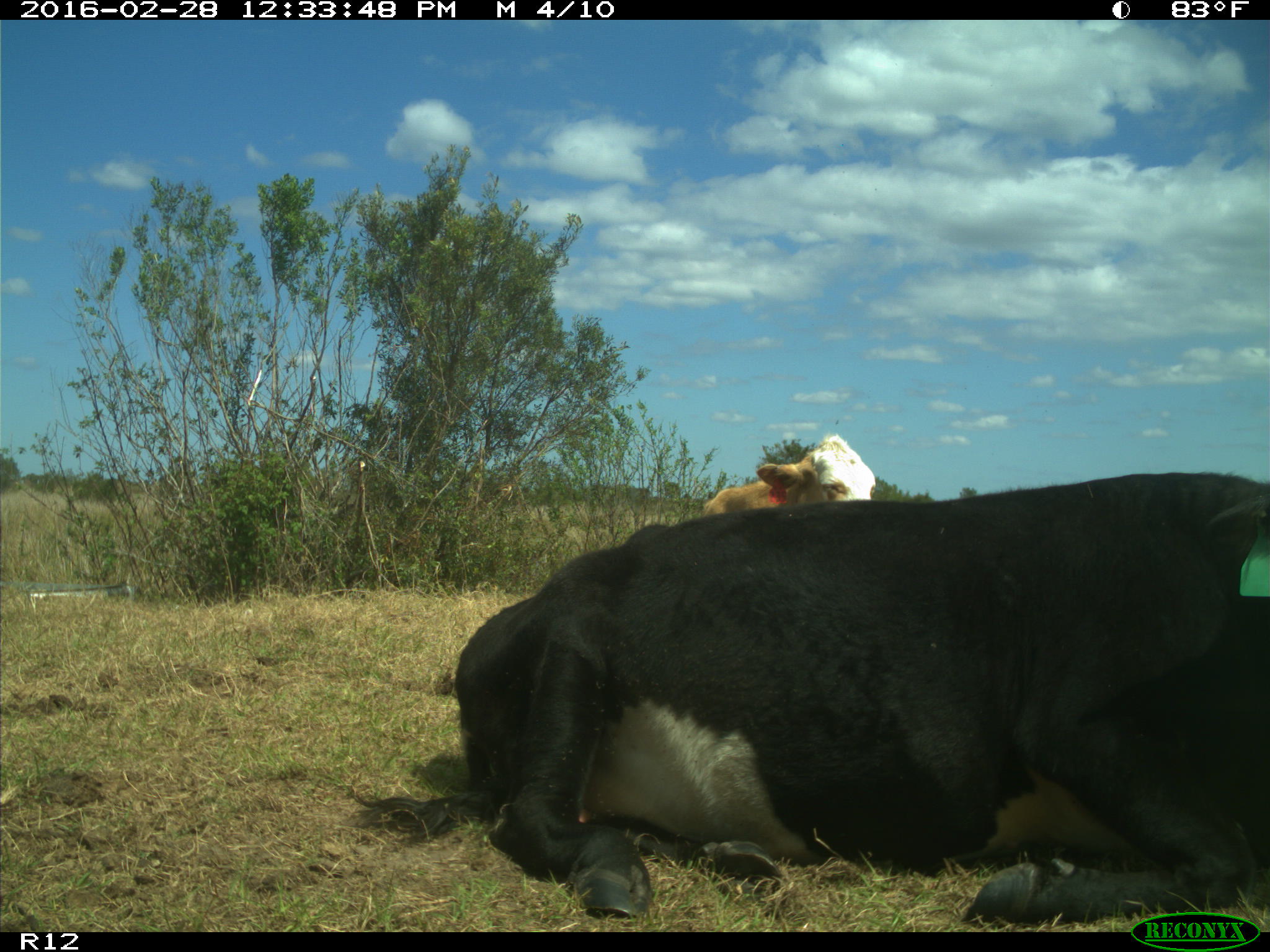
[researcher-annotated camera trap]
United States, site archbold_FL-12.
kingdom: Animalia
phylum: Chordata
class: Mammalia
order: Artiodactyla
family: Bovidae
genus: Bos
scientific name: Bos taurus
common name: domestic cow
Bos taurus (domestic cow).